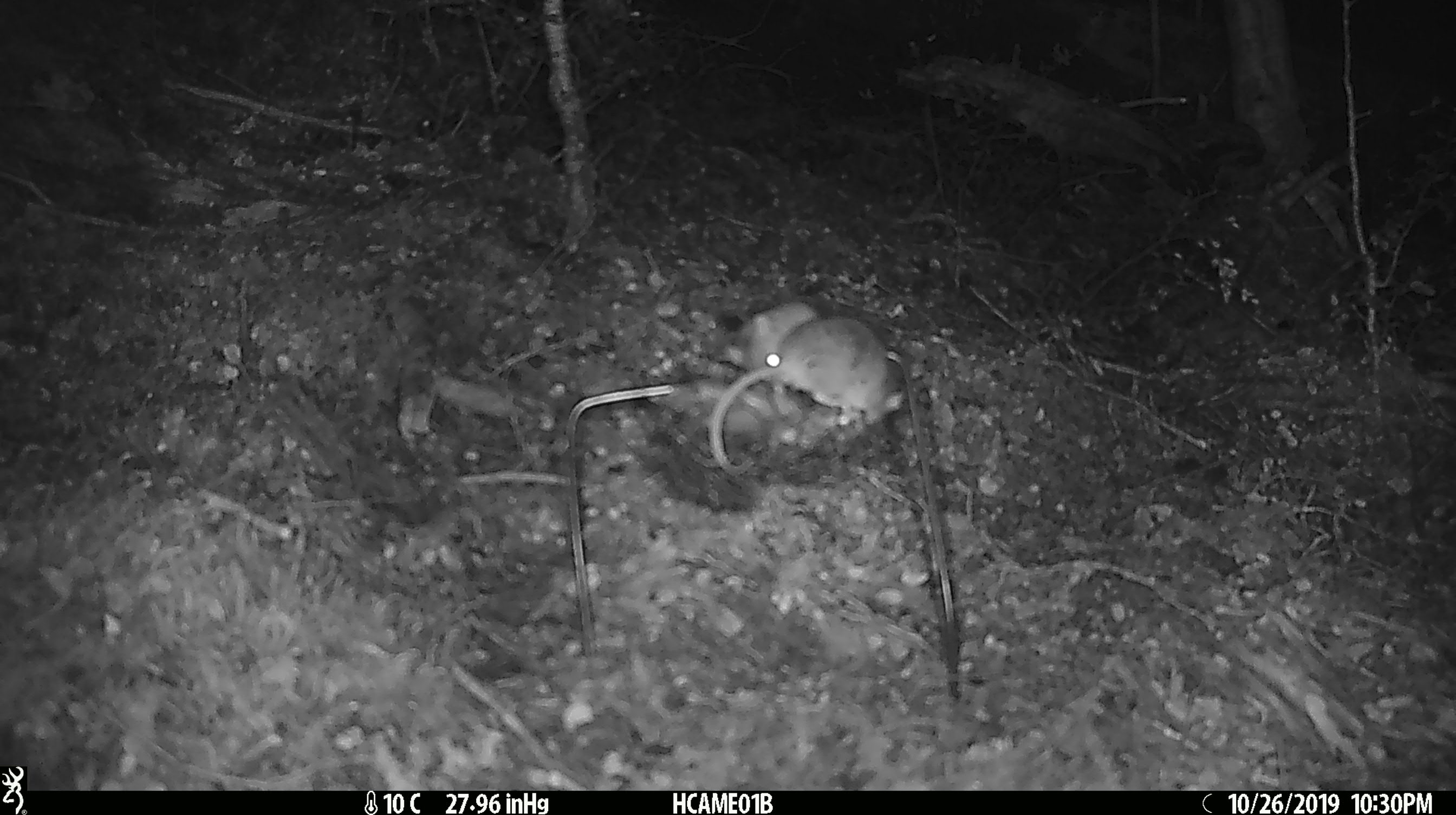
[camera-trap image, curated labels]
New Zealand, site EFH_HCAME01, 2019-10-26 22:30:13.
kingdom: Animalia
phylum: Chordata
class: Mammalia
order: Rodentia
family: Muridae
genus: Mus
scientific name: Mus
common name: mouse